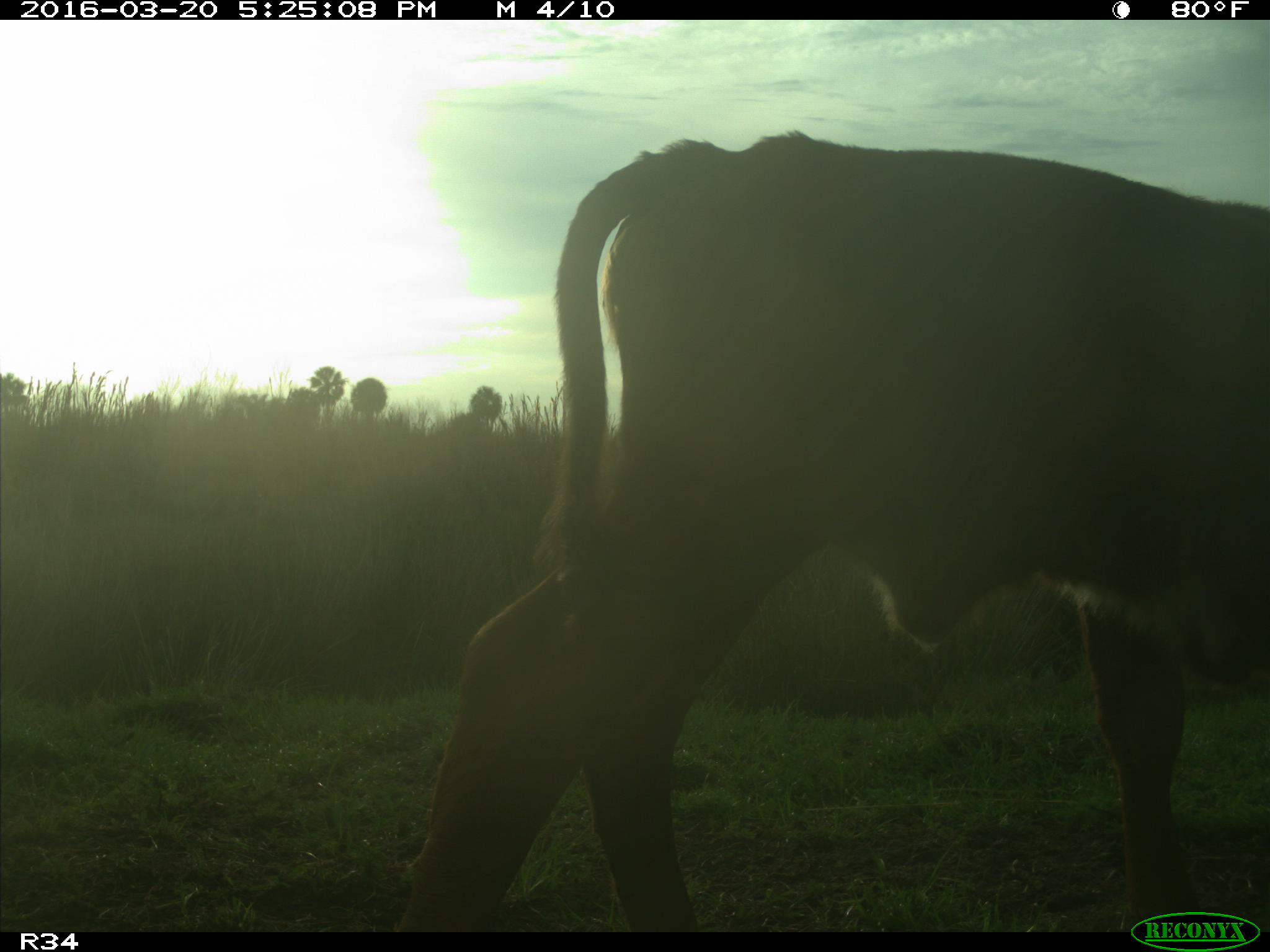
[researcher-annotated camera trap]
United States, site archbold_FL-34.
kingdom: Animalia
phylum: Chordata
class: Mammalia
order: Artiodactyla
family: Bovidae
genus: Bos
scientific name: Bos taurus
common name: domestic cow